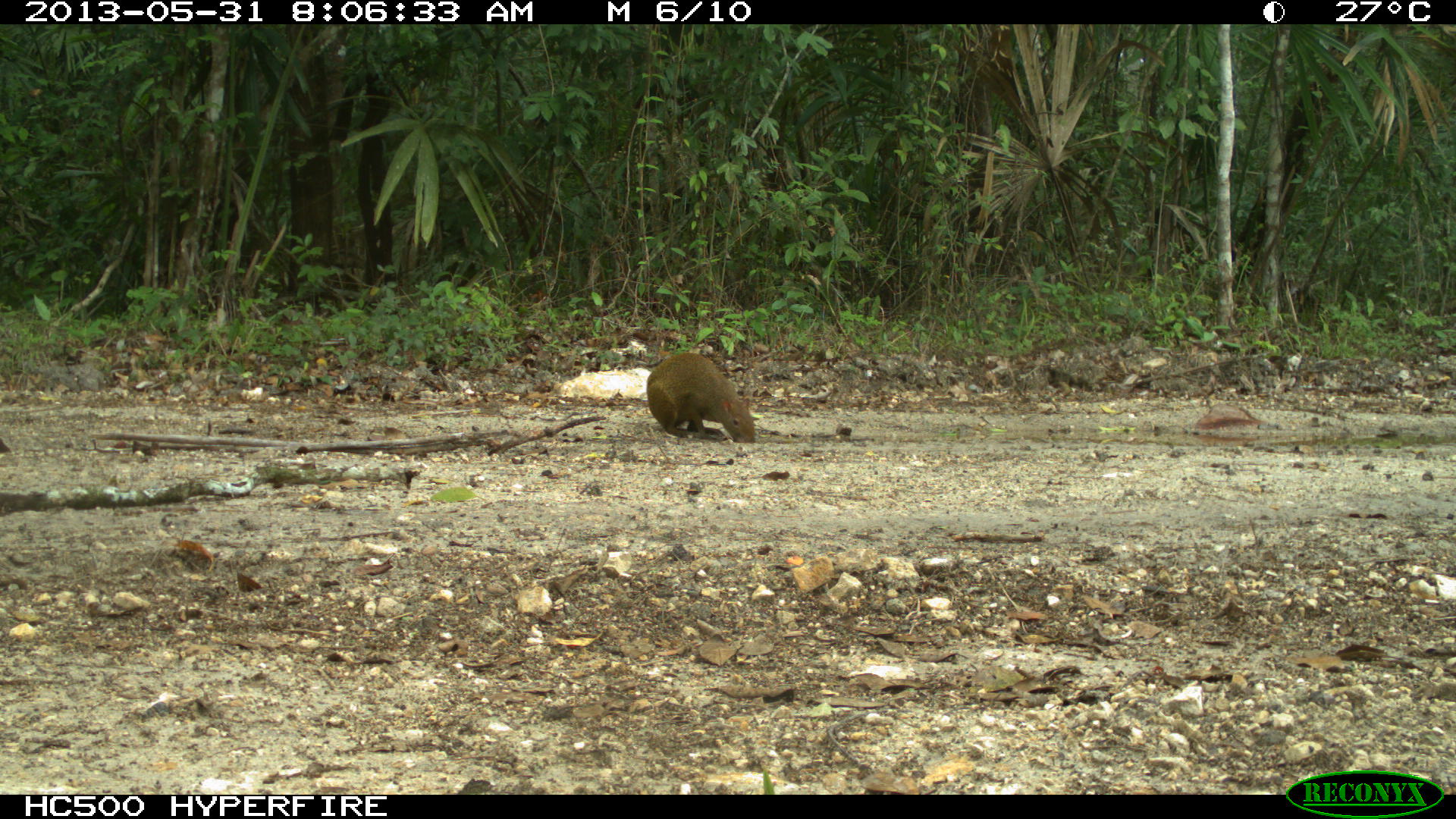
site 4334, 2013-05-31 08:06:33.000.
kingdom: Animalia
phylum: Chordata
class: Mammalia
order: Rodentia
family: Dasyproctidae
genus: Dasyprocta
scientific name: Dasyprocta punctata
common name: central american agouti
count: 1